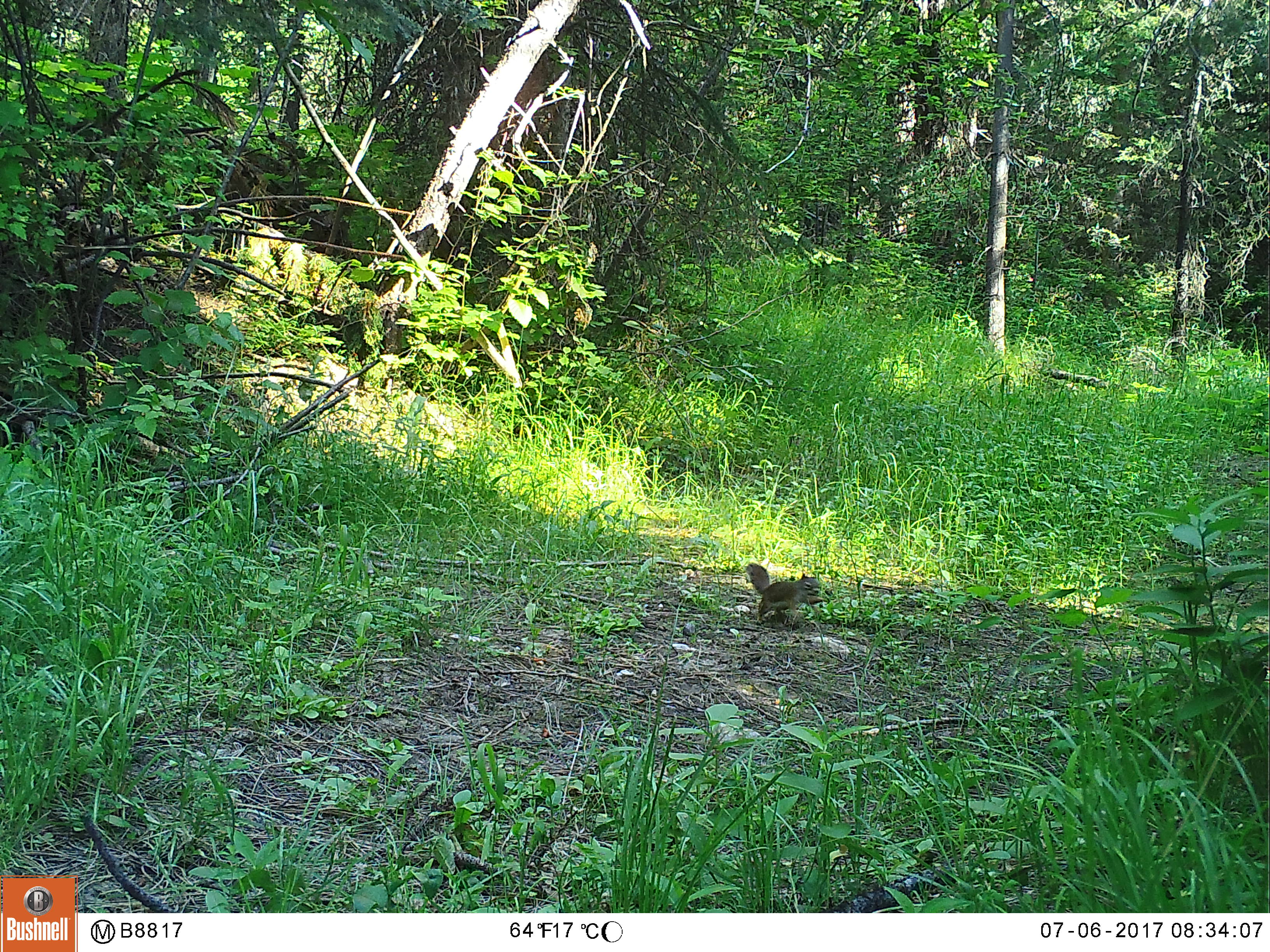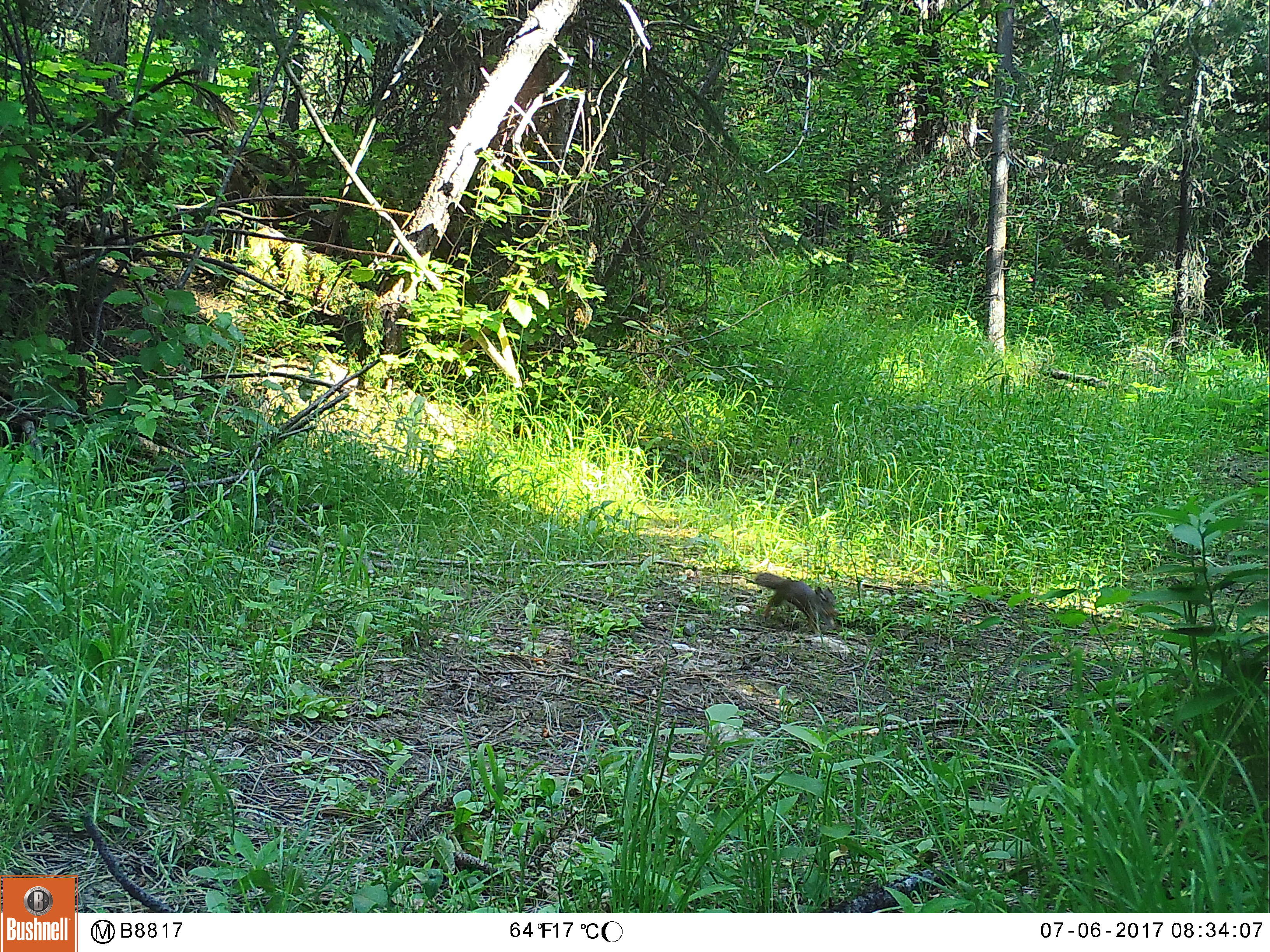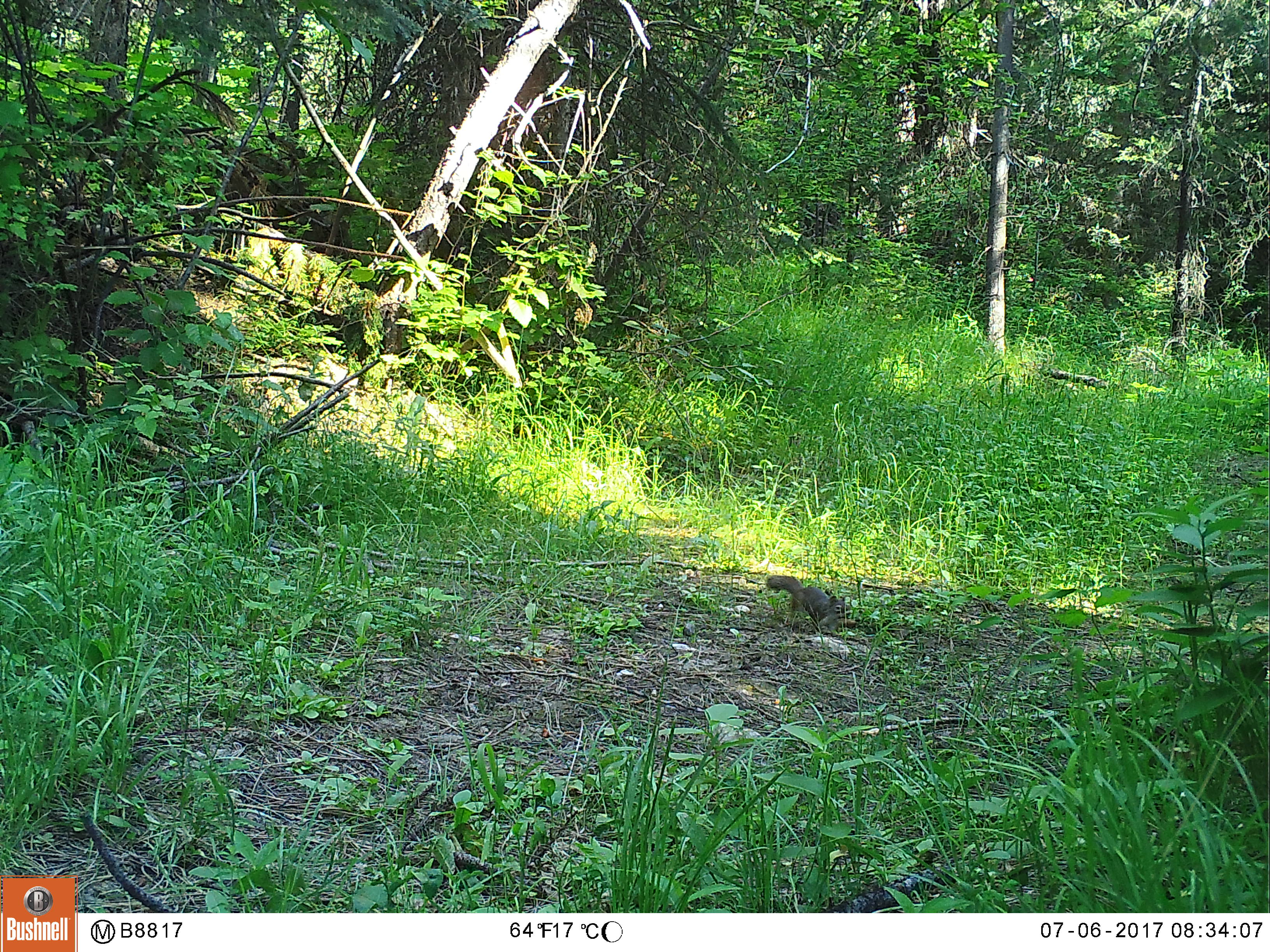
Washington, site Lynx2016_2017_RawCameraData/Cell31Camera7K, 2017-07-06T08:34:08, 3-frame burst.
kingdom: Animalia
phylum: Chordata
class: Mammalia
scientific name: Mammalia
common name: small mammal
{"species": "small mammal (Mammalia)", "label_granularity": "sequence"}